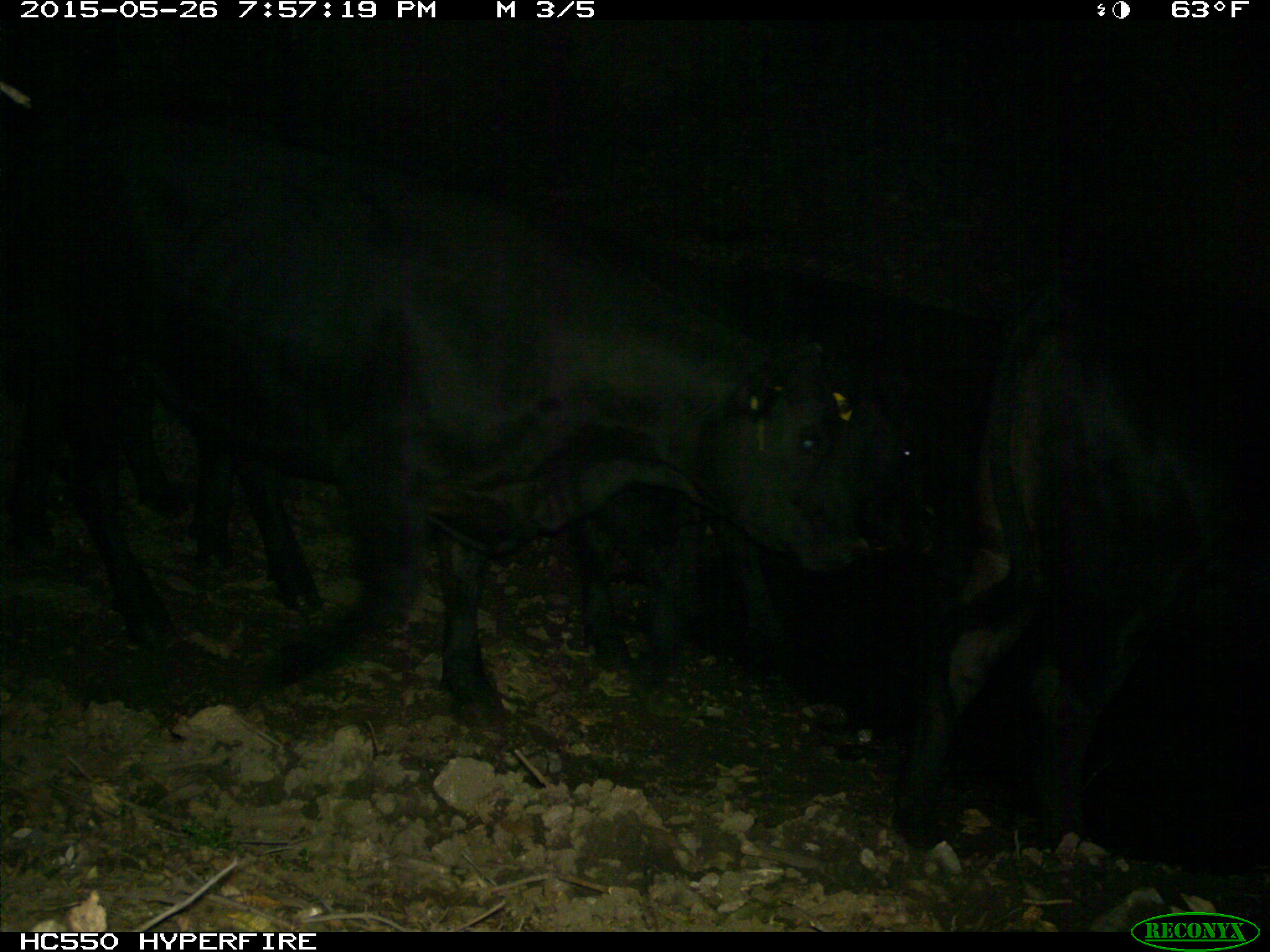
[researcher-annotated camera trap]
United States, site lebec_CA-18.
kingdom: Animalia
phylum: Chordata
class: Mammalia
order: Artiodactyla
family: Bovidae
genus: Bos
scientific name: Bos taurus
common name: domestic cow